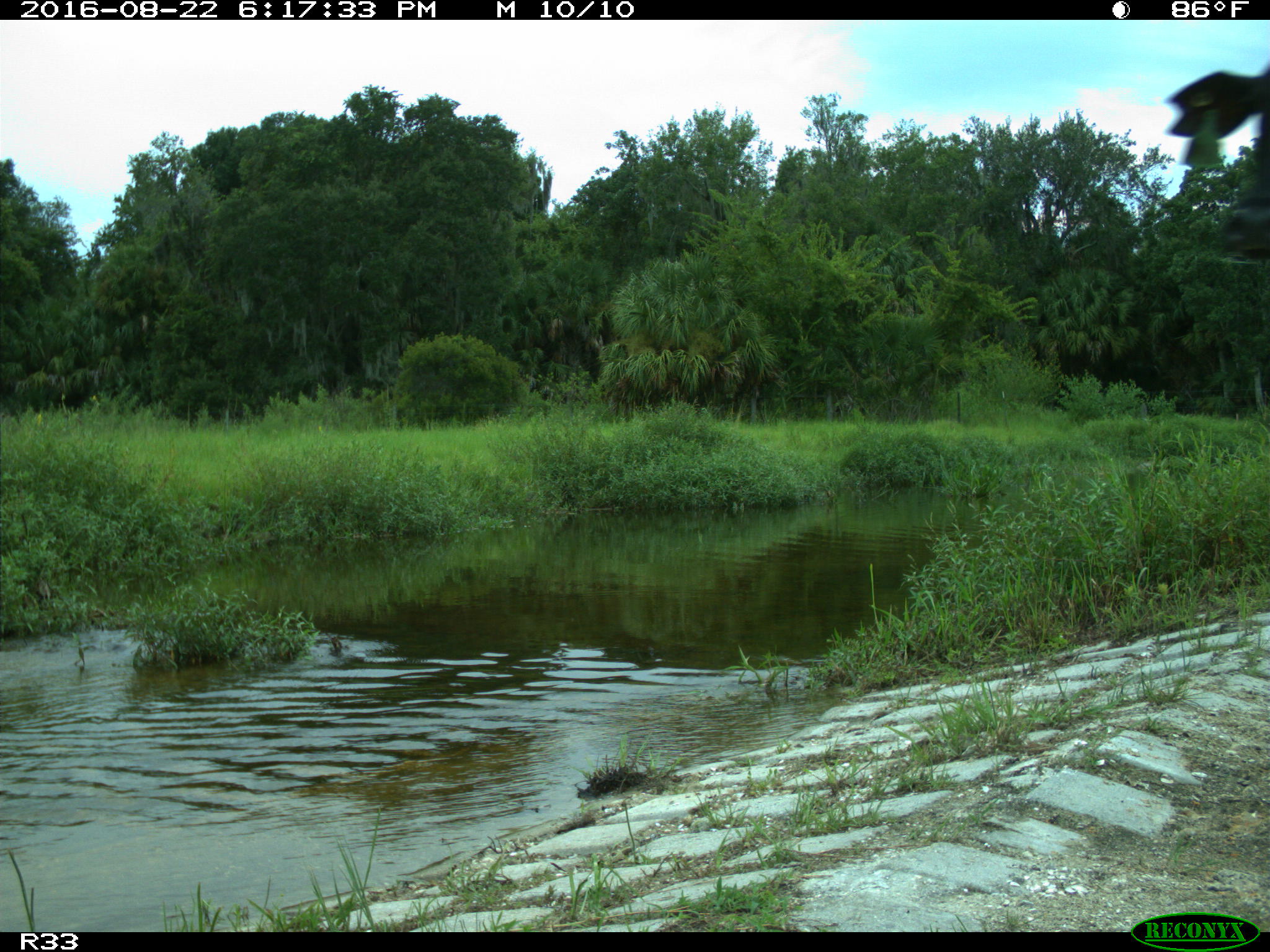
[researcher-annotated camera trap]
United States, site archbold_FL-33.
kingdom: Animalia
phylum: Chordata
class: Mammalia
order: Artiodactyla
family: Bovidae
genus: Bos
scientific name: Bos taurus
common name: domestic cow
Bos taurus (domestic cow).